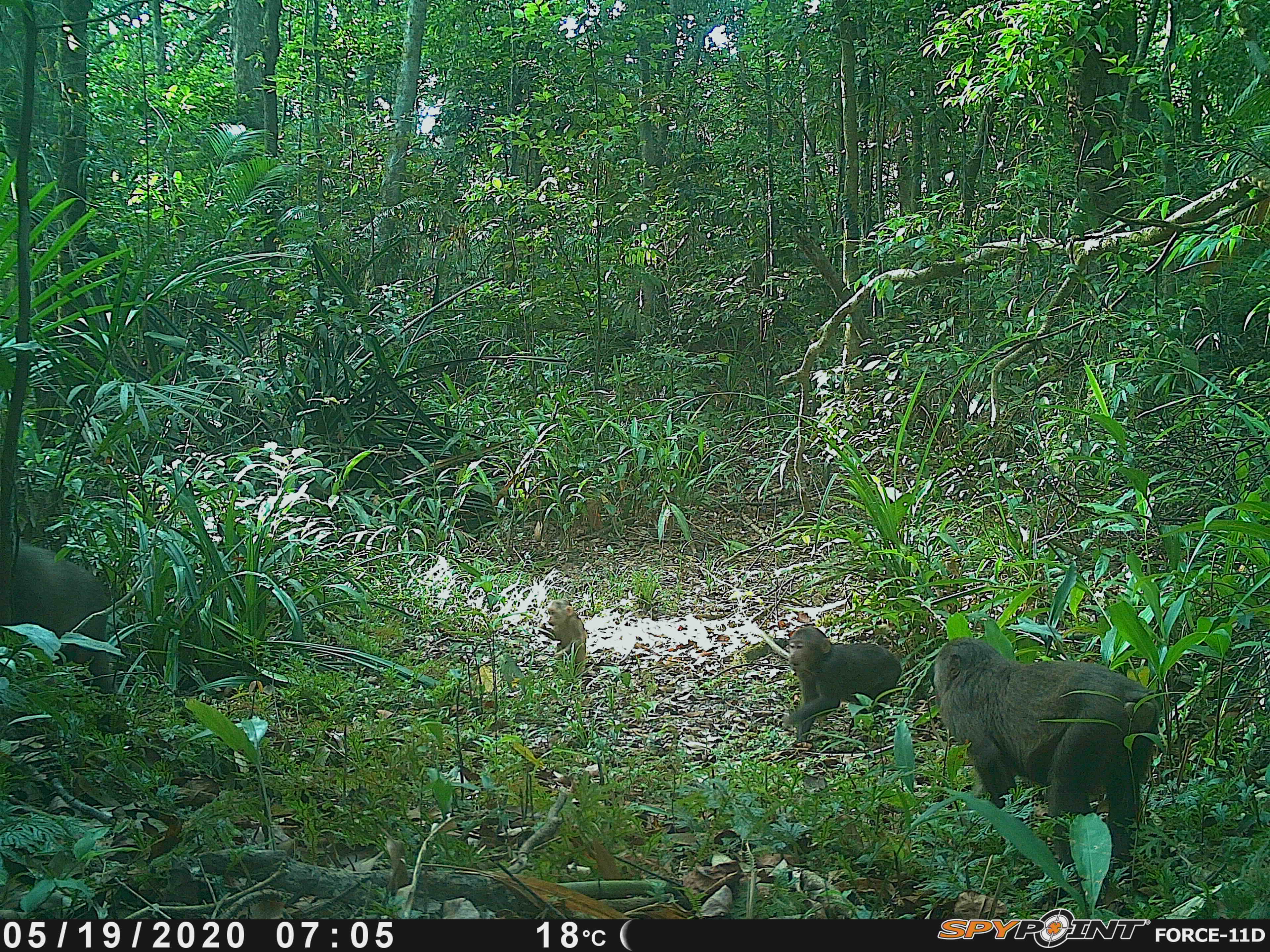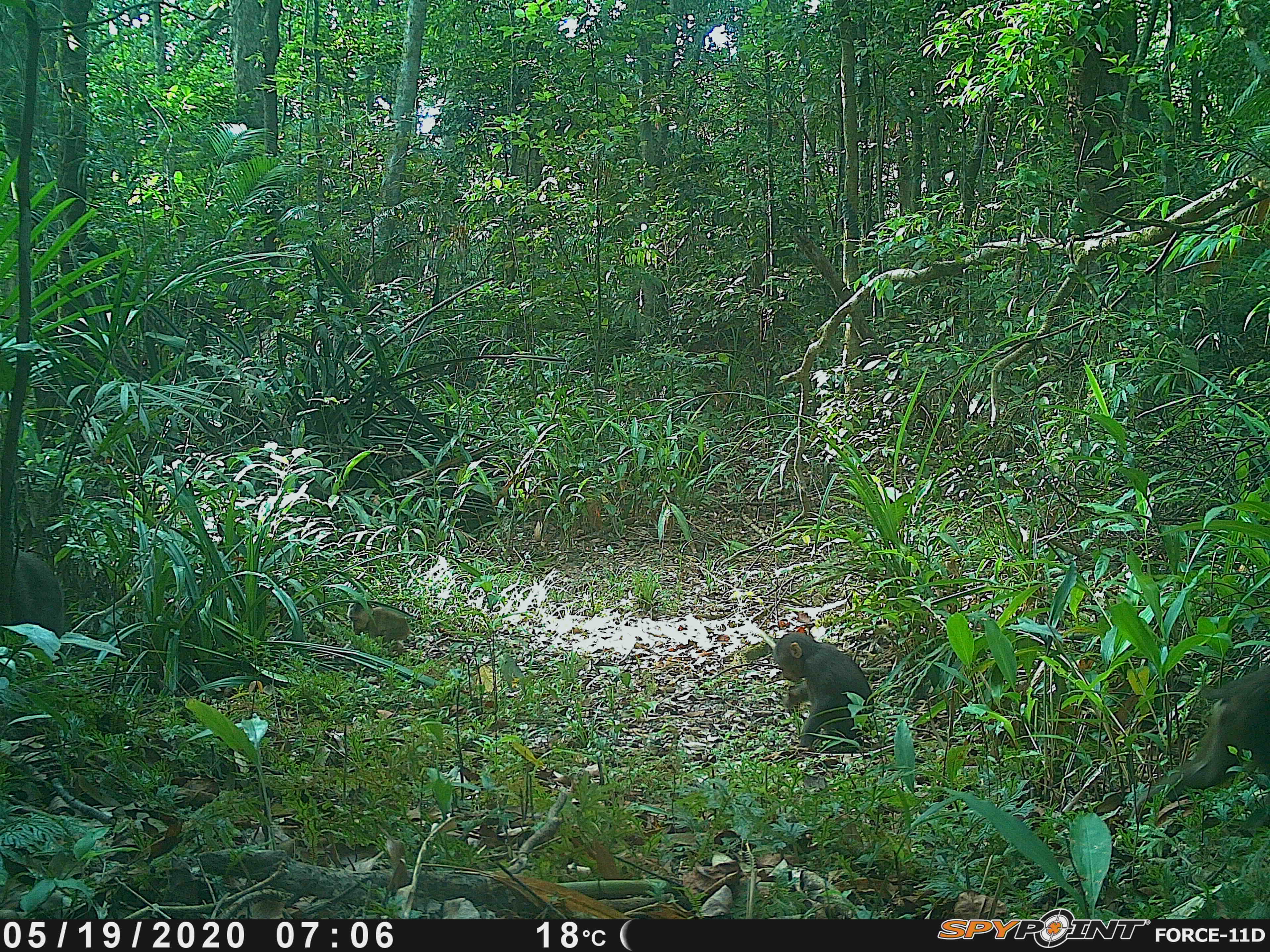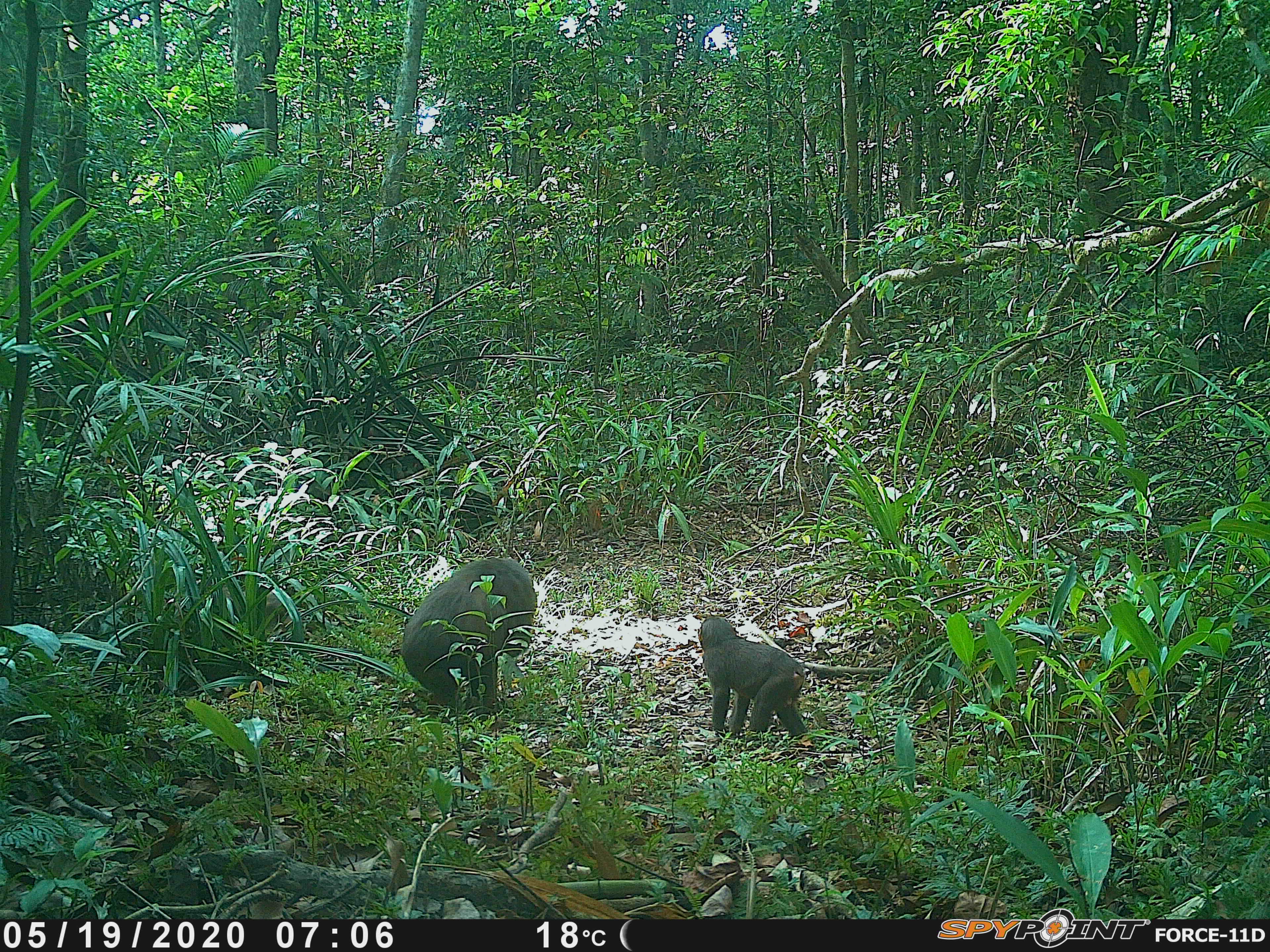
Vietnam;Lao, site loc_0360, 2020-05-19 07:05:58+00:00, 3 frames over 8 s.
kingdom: Animalia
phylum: Chordata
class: Mammalia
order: Primates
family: Cercopithecidae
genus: Macaca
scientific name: Macaca arctoides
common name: stump-tailed macaque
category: stump tailed macaque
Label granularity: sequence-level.